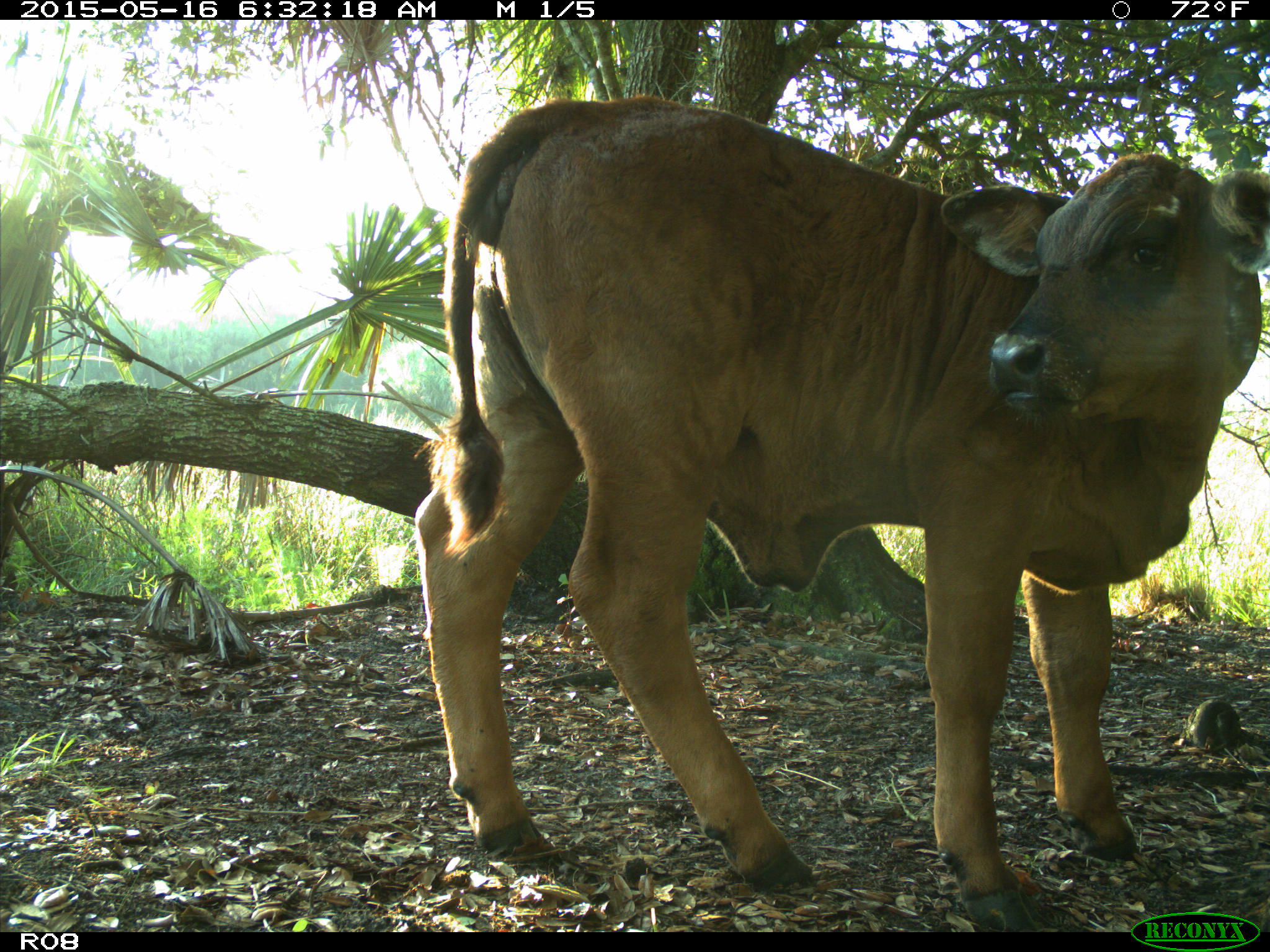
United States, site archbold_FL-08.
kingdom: Animalia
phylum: Chordata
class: Mammalia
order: Artiodactyla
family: Bovidae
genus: Bos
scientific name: Bos taurus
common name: domestic cow